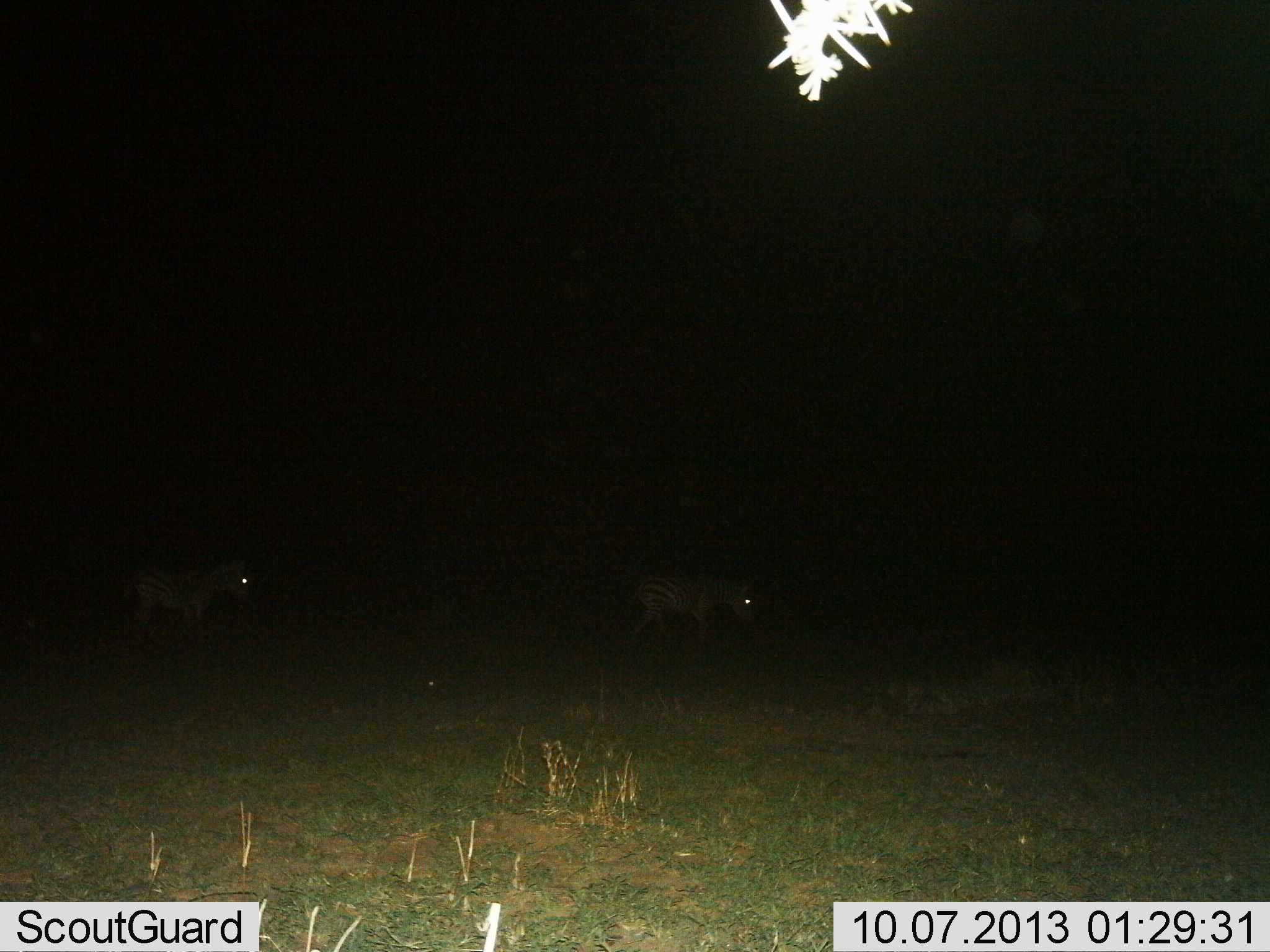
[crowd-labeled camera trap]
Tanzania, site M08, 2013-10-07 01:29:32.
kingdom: Animalia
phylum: Chordata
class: Mammalia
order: Perissodactyla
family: Equidae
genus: Equus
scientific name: Equus quagga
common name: plains zebra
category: zebra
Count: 2.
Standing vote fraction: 30%.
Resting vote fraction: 0%.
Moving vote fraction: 70%.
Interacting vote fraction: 0%.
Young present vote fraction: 0%.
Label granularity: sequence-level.